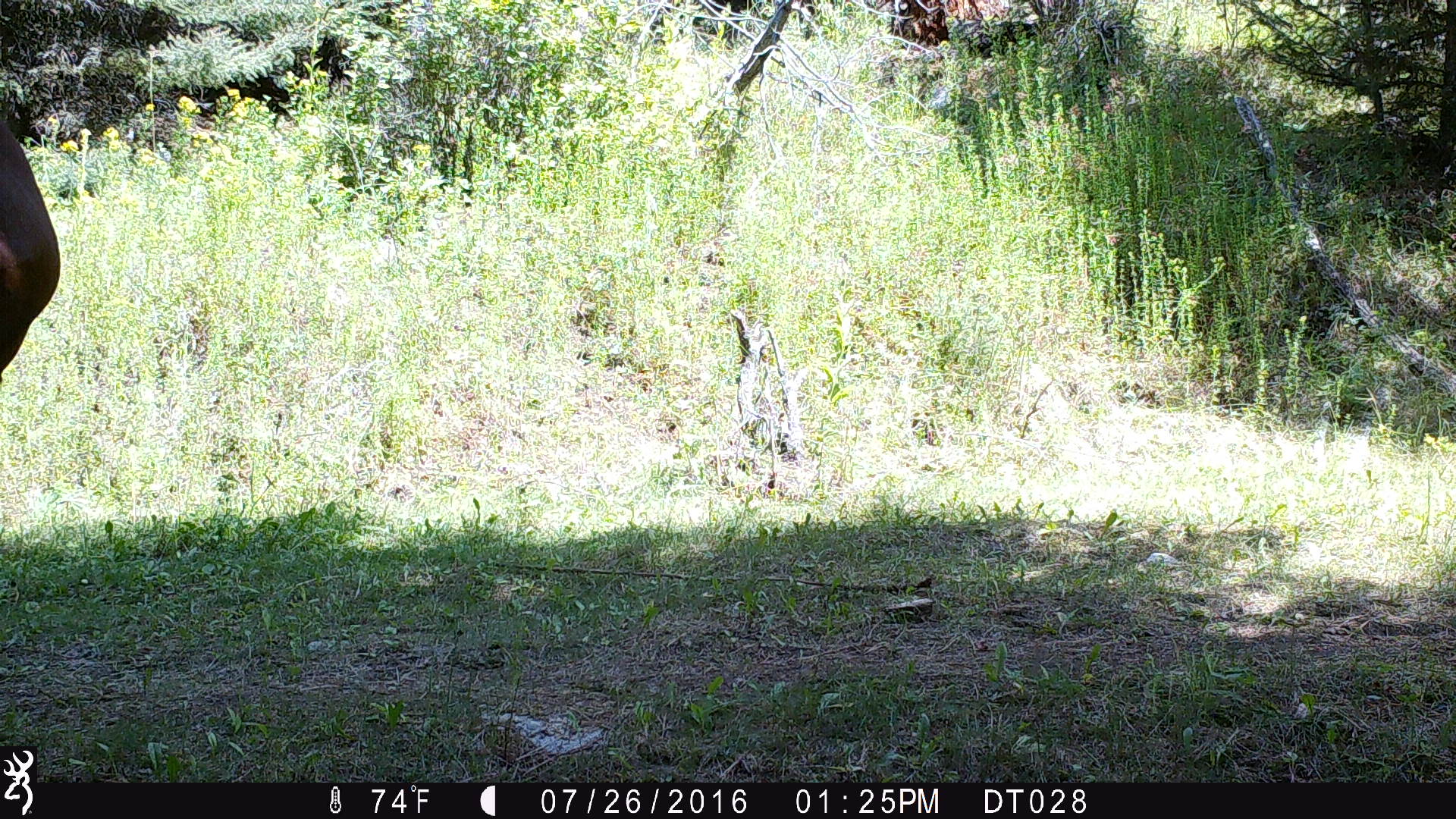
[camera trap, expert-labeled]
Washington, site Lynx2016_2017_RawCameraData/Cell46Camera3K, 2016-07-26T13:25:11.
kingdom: Animalia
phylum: Chordata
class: Mammalia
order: Artiodactyla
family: Bovidae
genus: Bos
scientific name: Bos taurus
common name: domestic cattle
Domestic cattle (Bos taurus). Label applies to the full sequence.